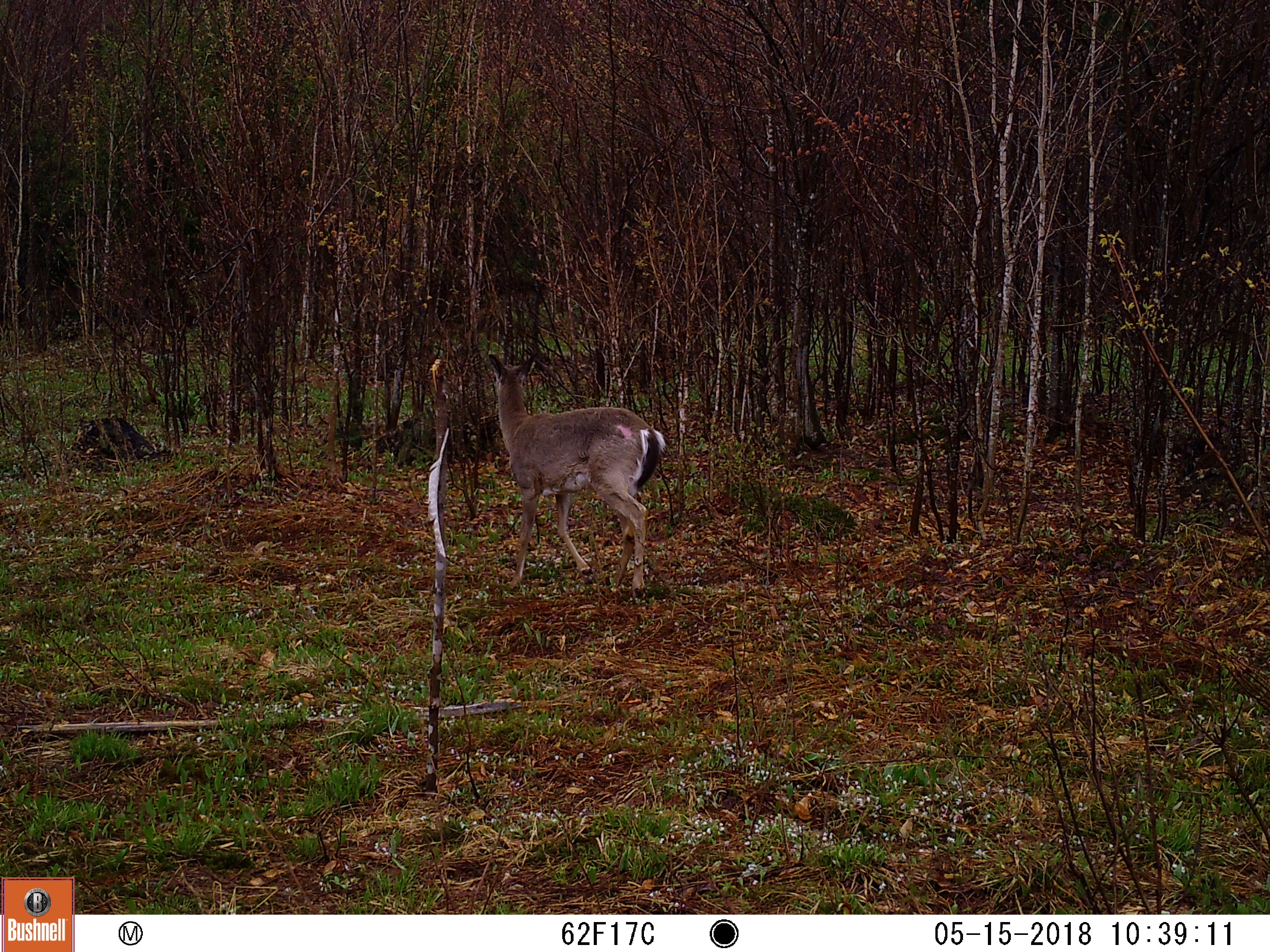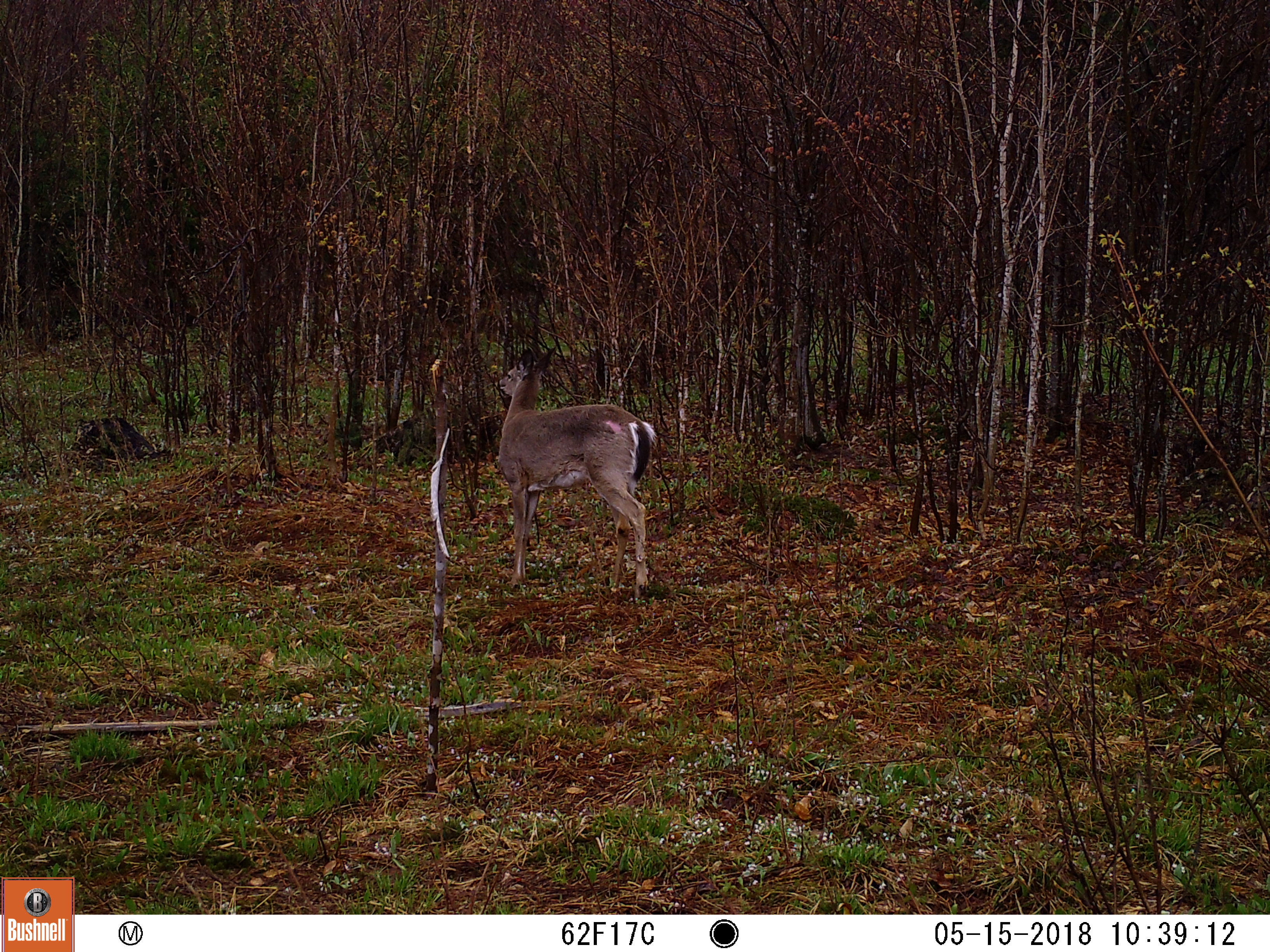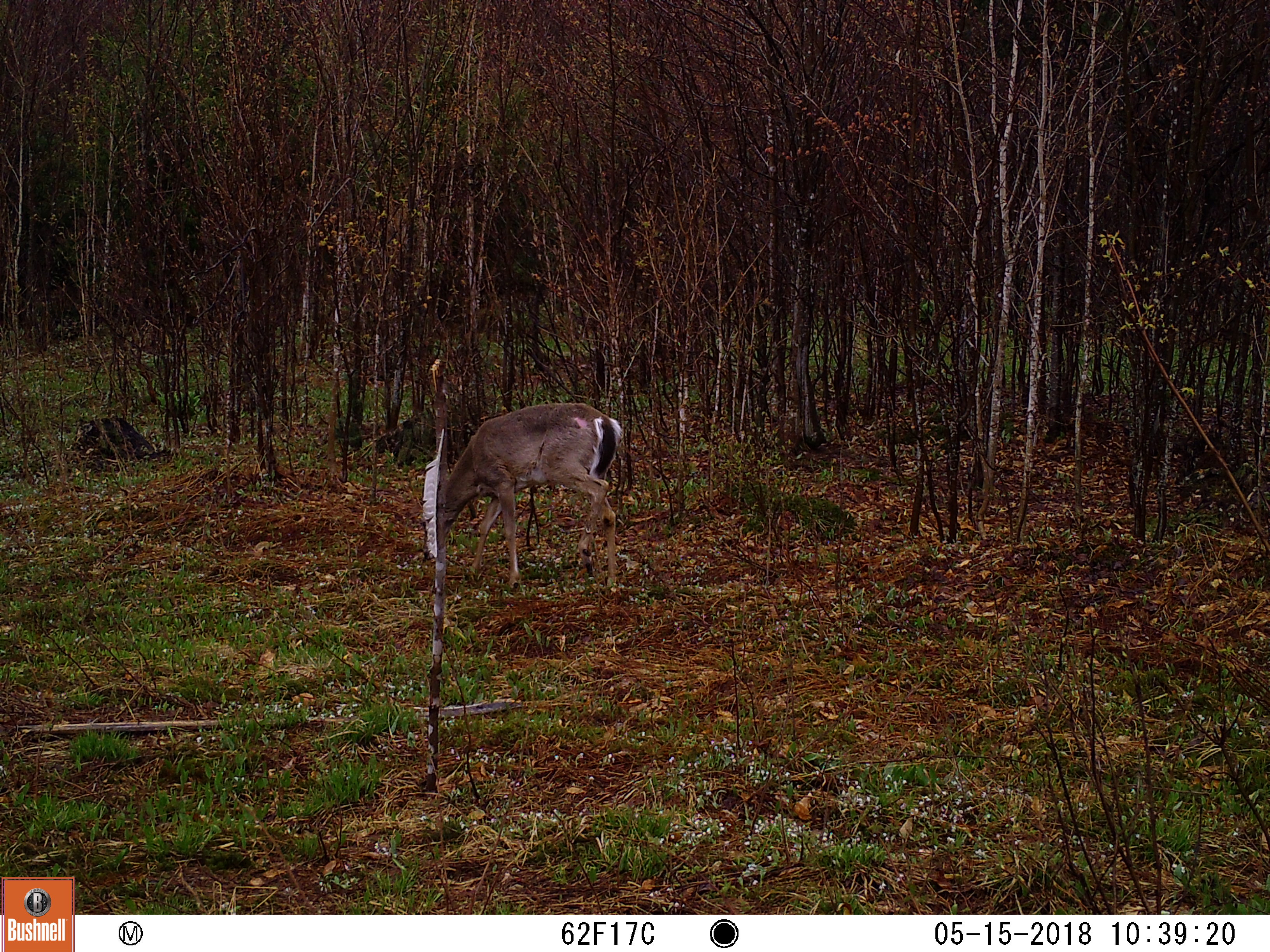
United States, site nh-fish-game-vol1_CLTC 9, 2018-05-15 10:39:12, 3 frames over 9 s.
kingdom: Animalia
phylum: Chordata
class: Mammalia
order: Artiodactyla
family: Cervidae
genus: Odocoileus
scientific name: Odocoileus virginianus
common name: white-tailed deer